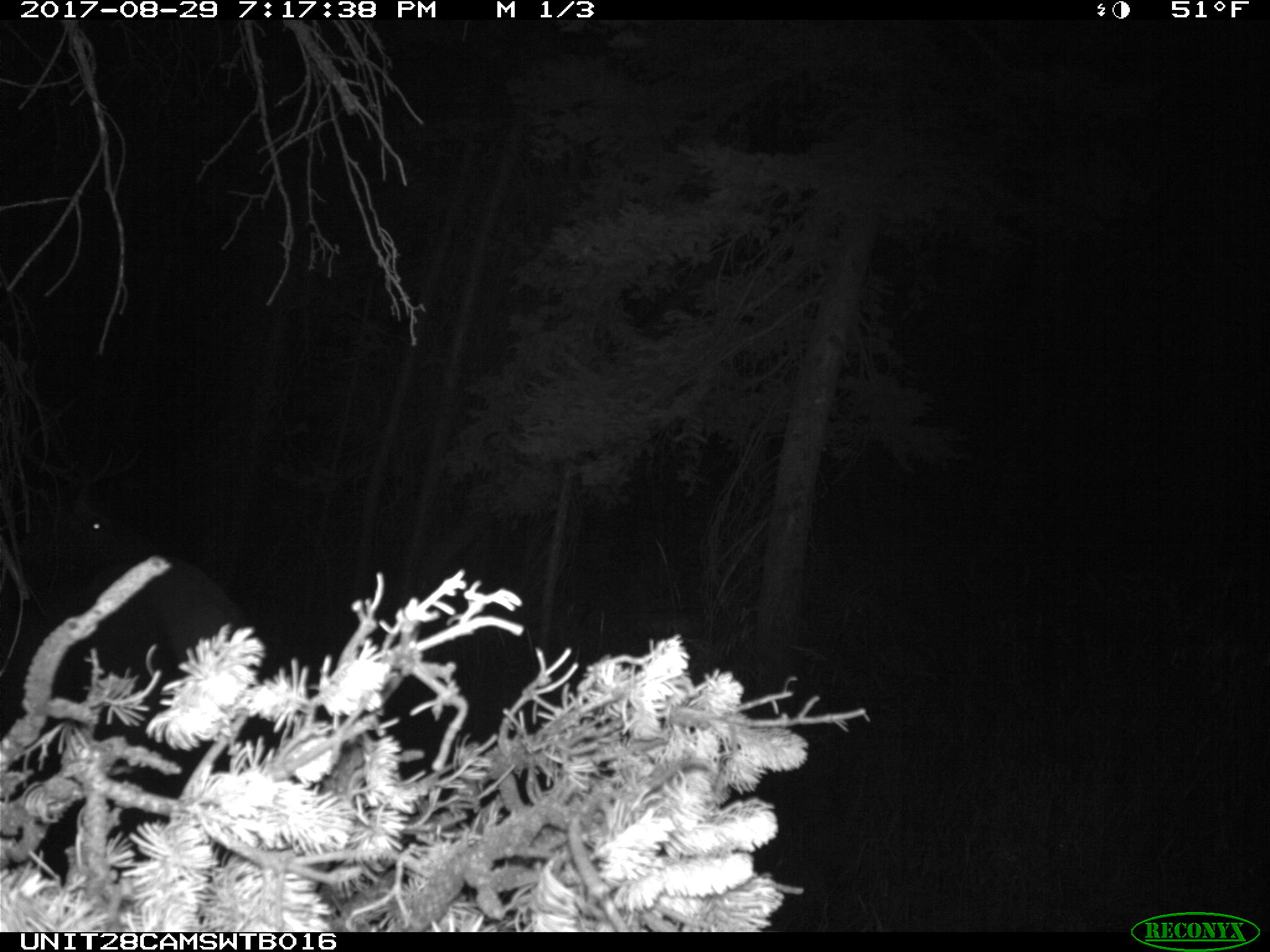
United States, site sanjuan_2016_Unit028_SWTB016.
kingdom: Animalia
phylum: Chordata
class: Mammalia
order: Artiodactyla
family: Cervidae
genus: Cervus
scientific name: Cervus elaphus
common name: red deer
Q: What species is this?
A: Cervus elaphus (red deer).